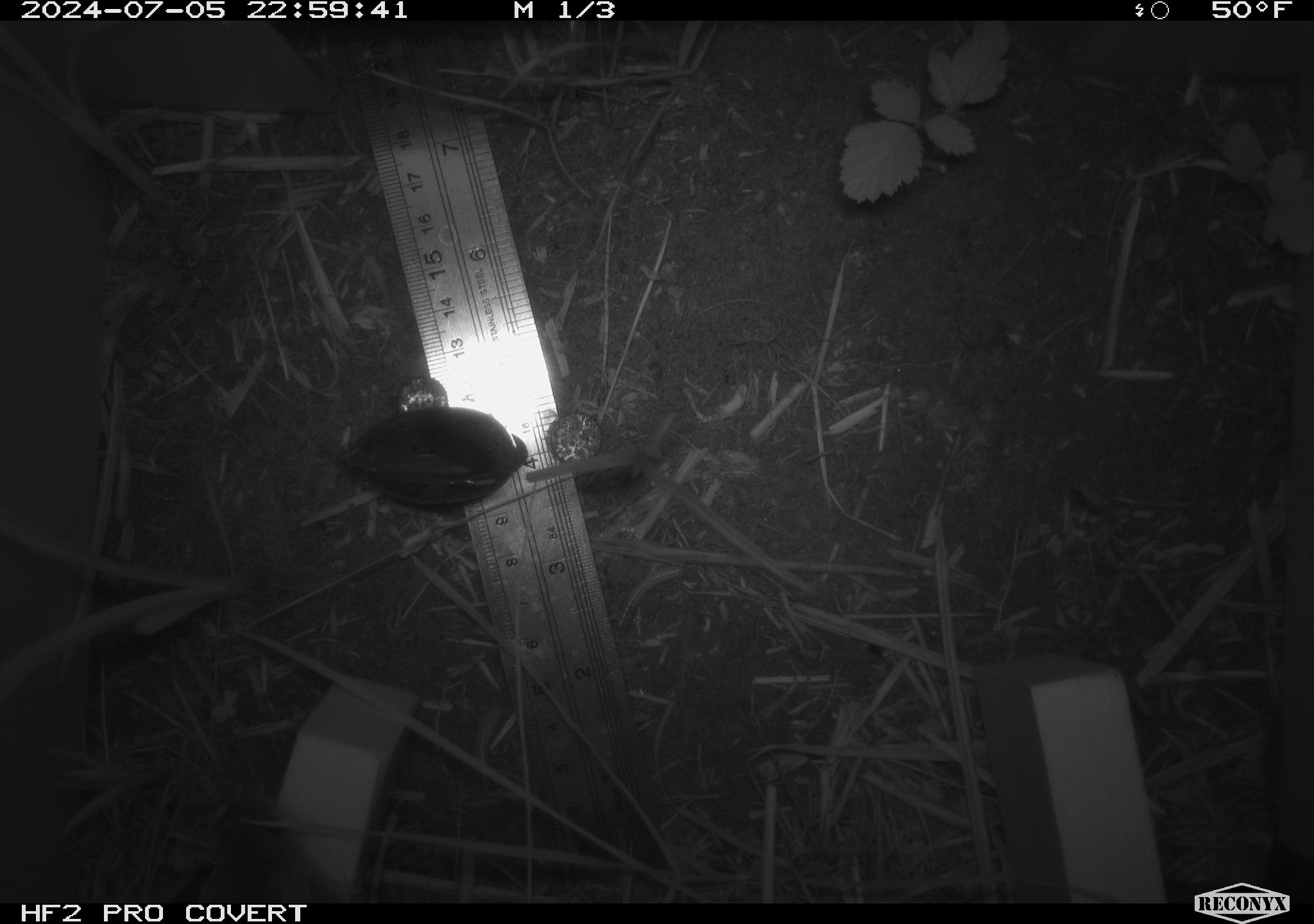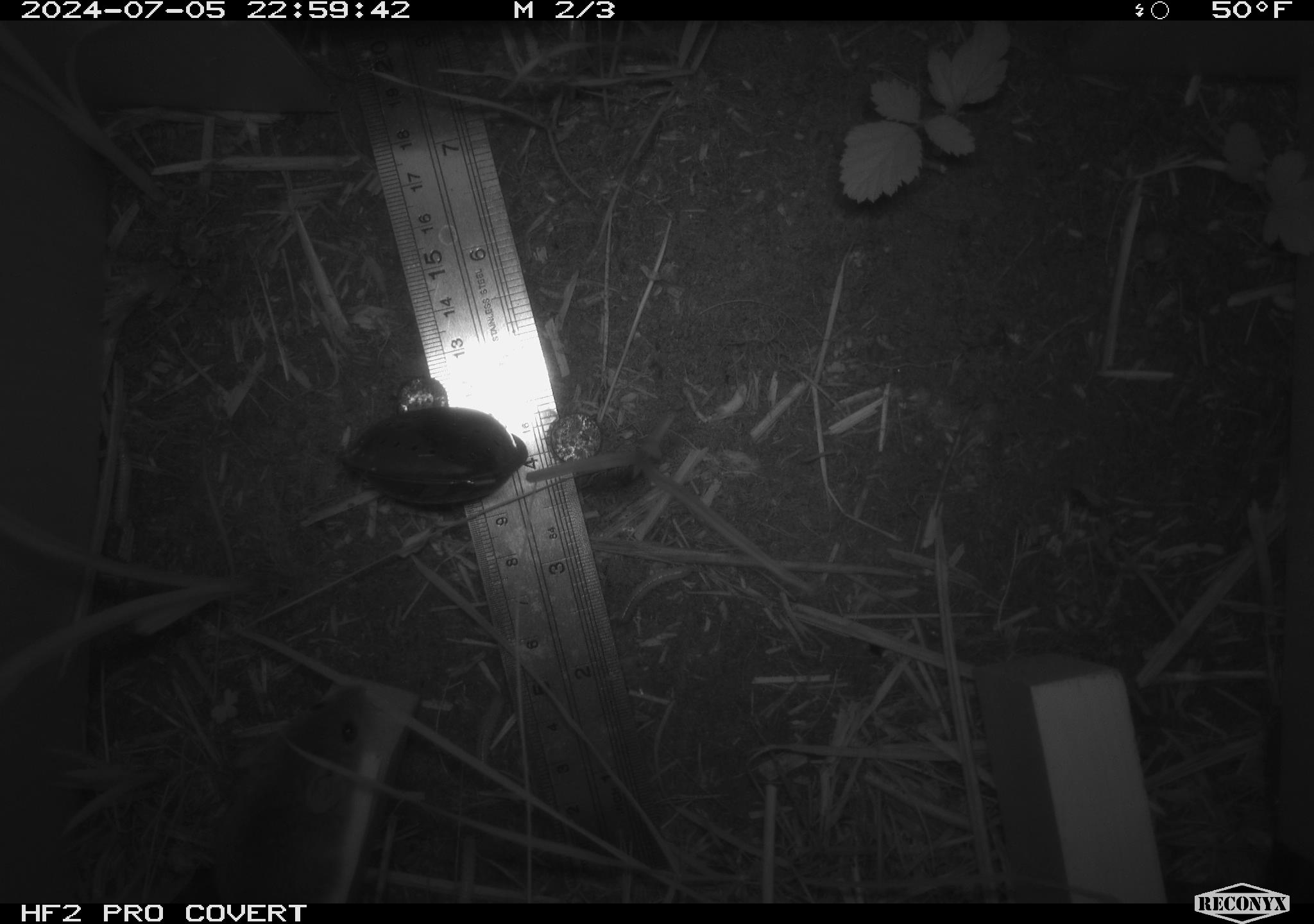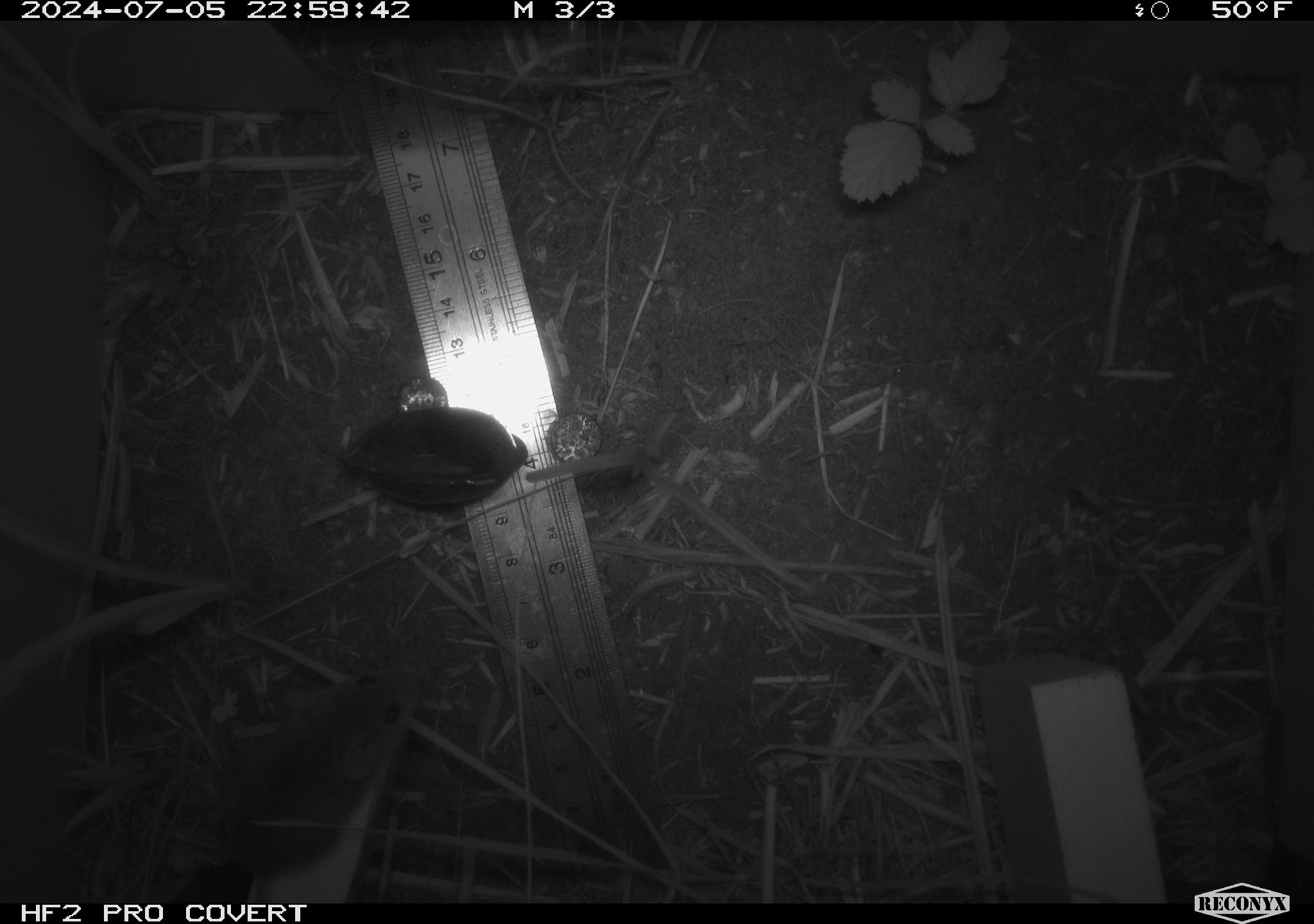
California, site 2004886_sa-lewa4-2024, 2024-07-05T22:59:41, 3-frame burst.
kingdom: Animalia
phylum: Chordata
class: Mammalia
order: Rodentia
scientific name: Rodentia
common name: rodent